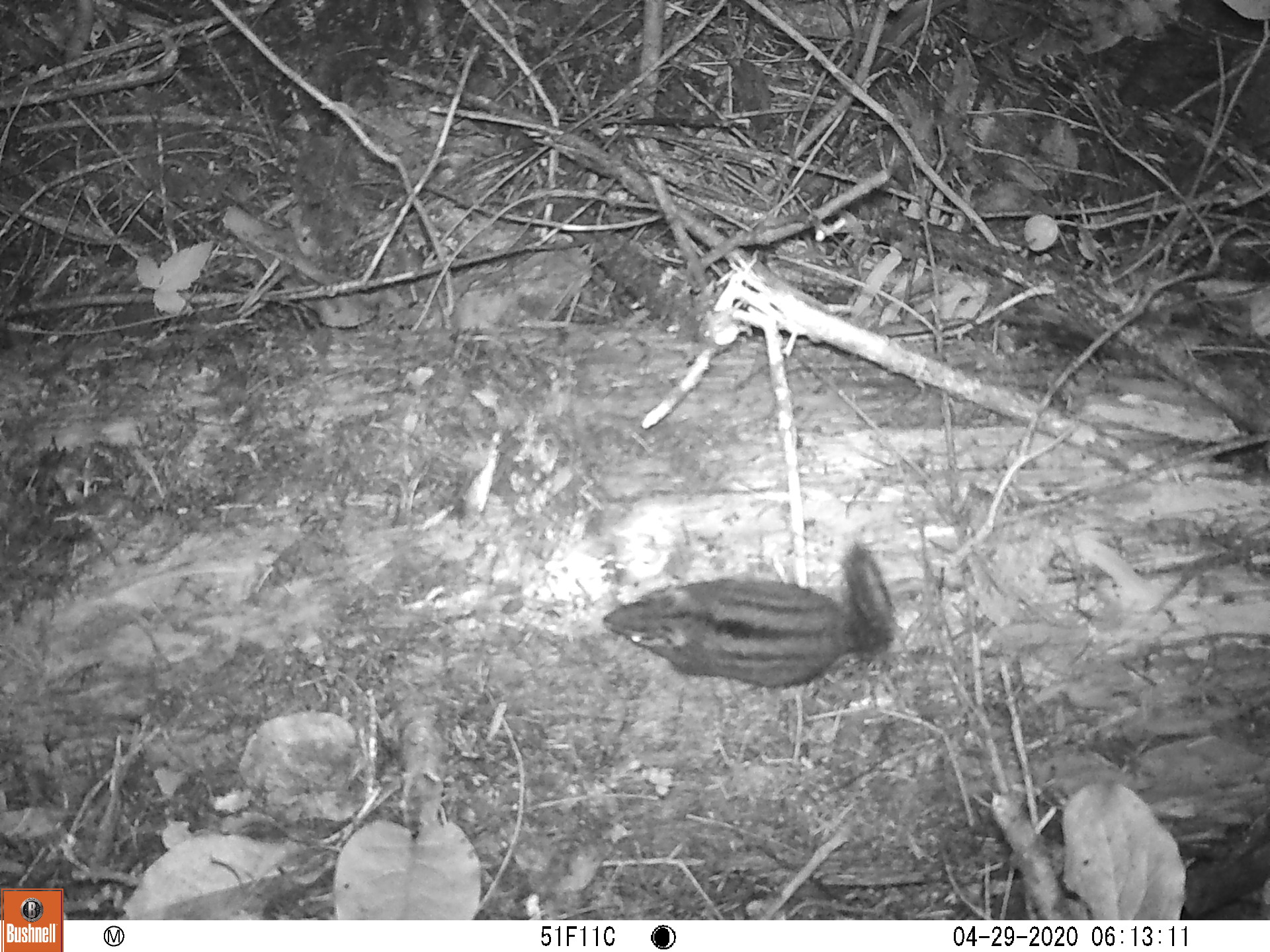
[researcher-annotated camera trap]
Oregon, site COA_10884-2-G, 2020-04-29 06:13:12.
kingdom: Animalia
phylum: Chordata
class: Mammalia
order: Rodentia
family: Sciuridae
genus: Neotamias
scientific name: Neotamias townsendii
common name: townsend's chipmunk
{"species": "townsend's chipmunk (Neotamias townsendii)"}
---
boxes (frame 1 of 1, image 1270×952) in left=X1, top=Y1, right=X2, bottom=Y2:
townsend's chipmunk: left=596, top=535, right=905, bottom=693